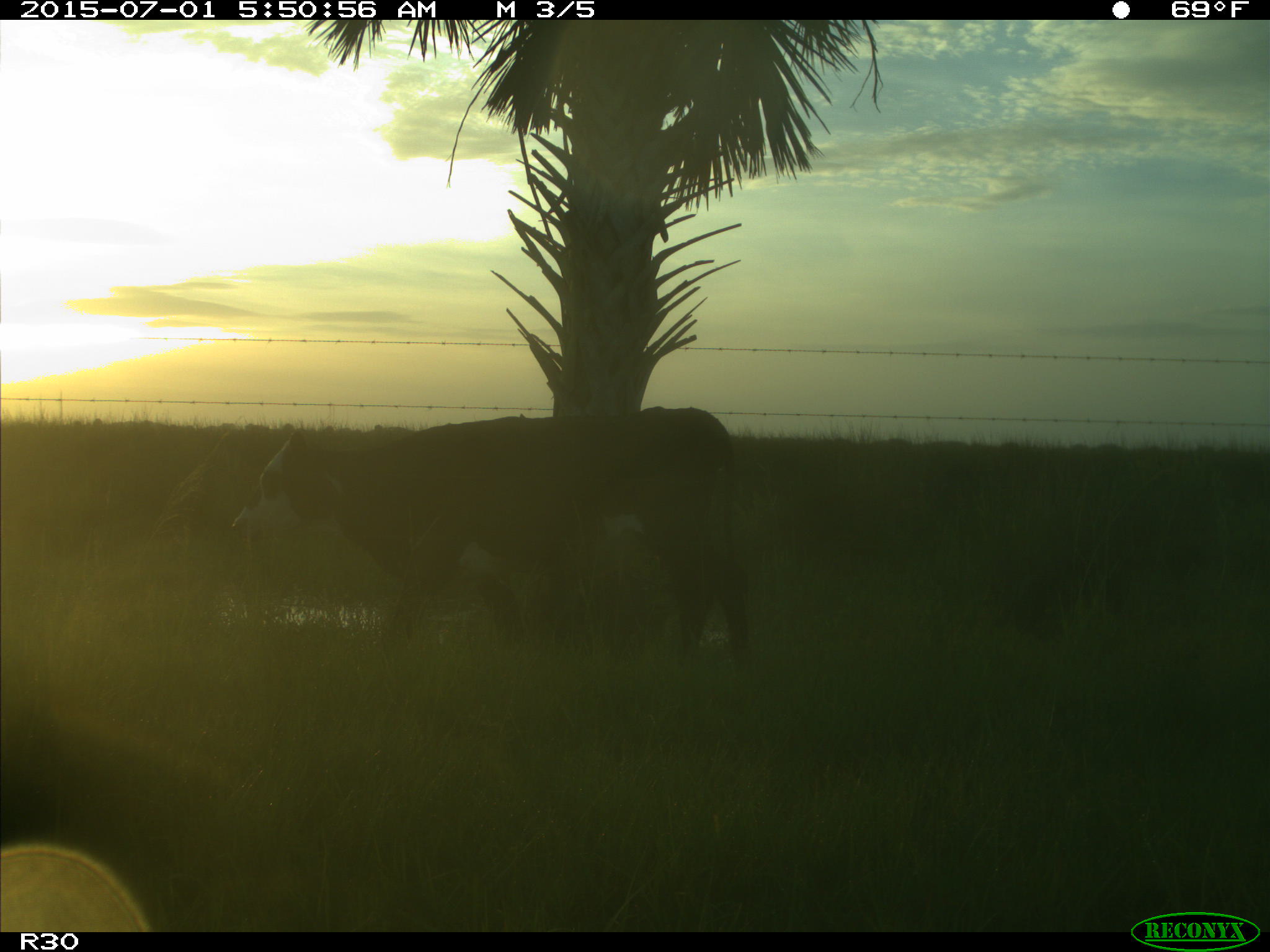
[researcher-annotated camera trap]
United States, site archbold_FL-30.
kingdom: Animalia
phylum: Chordata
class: Mammalia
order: Artiodactyla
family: Bovidae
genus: Bos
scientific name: Bos taurus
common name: domestic cow